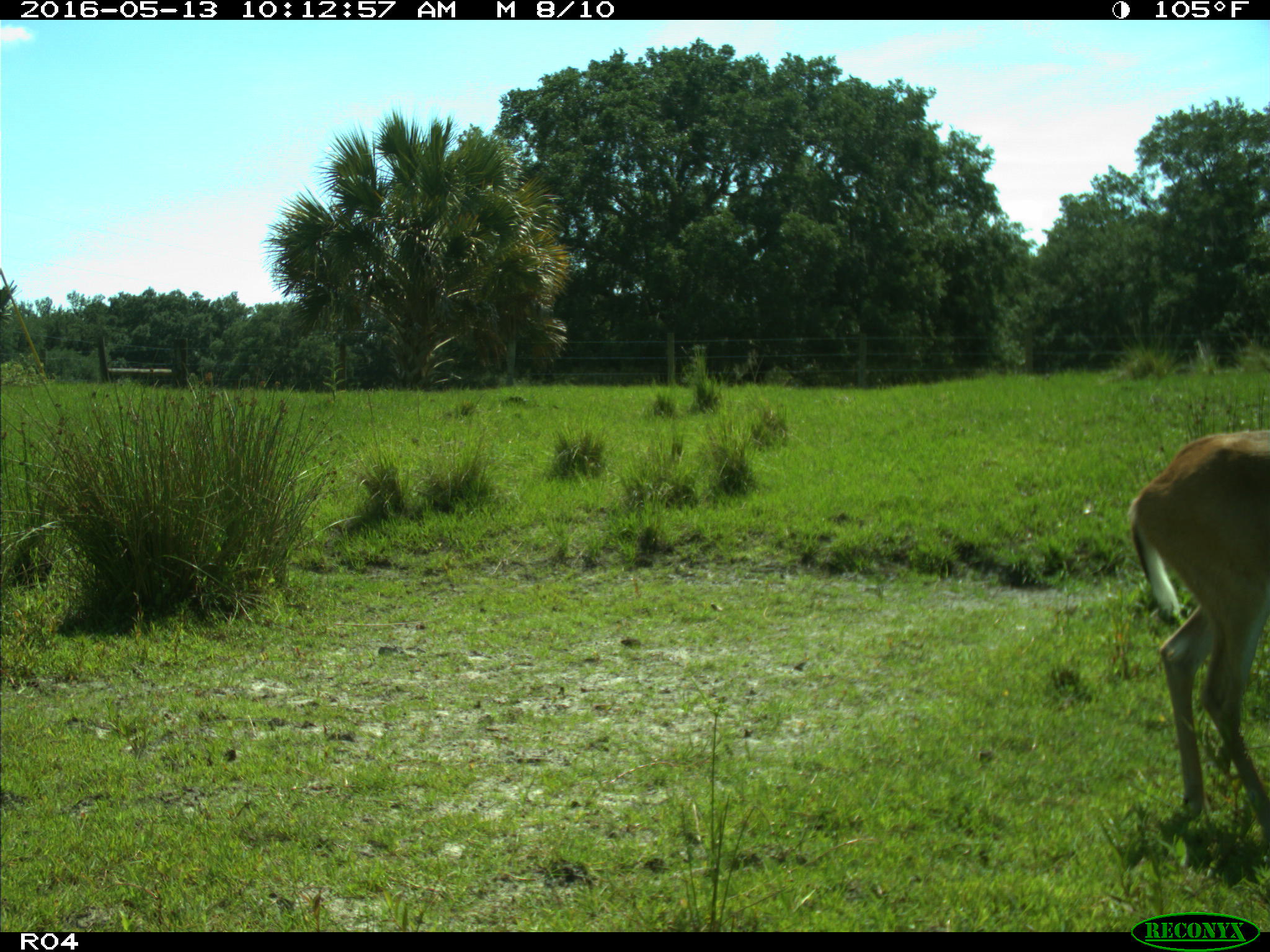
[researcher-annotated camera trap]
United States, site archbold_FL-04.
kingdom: Animalia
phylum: Chordata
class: Mammalia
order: Artiodactyla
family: Cervidae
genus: Odocoileus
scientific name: Odocoileus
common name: deer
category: unidentified deer